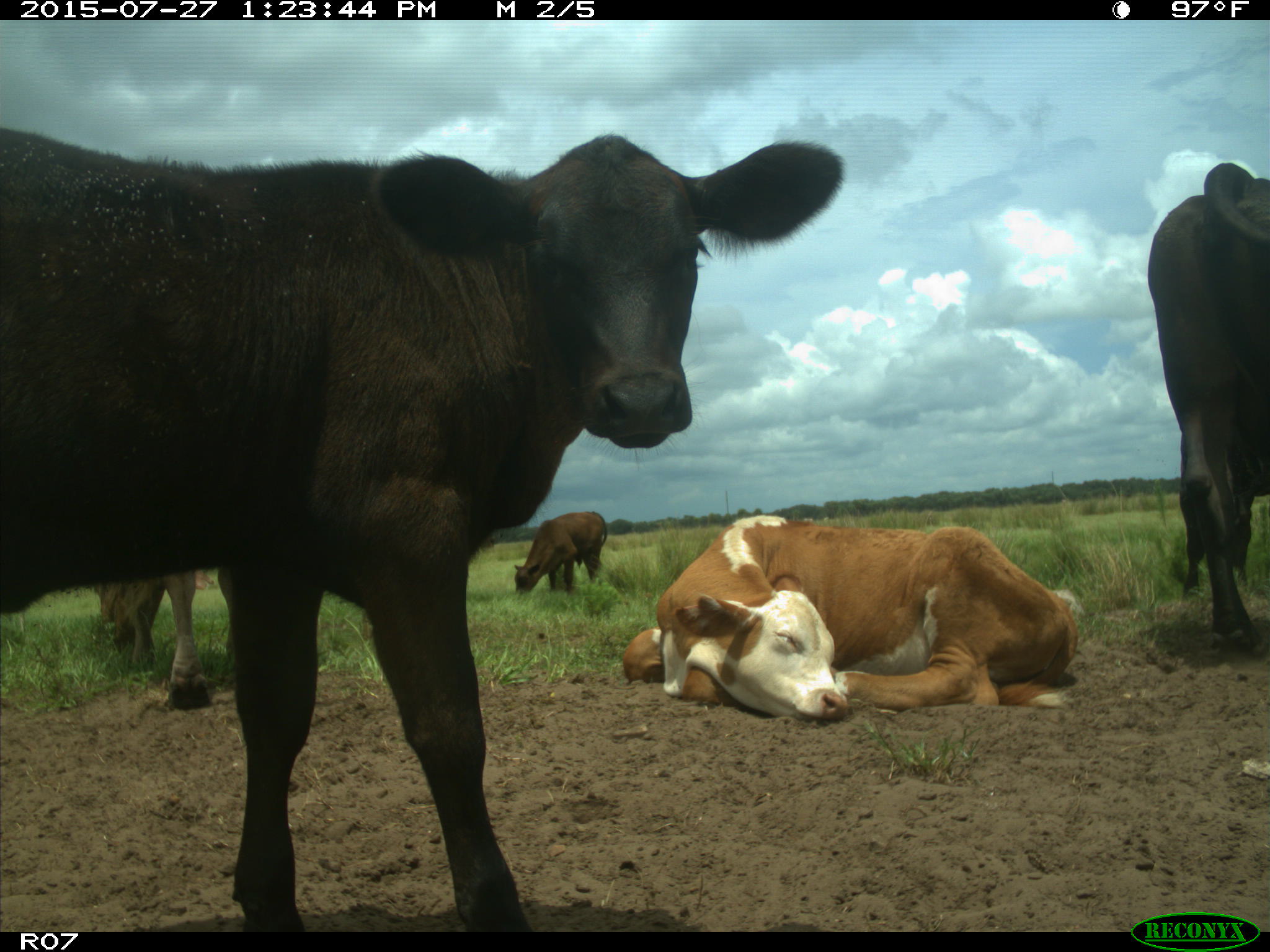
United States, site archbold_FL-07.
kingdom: Animalia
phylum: Chordata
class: Mammalia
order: Artiodactyla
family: Bovidae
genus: Bos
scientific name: Bos taurus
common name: domestic cow